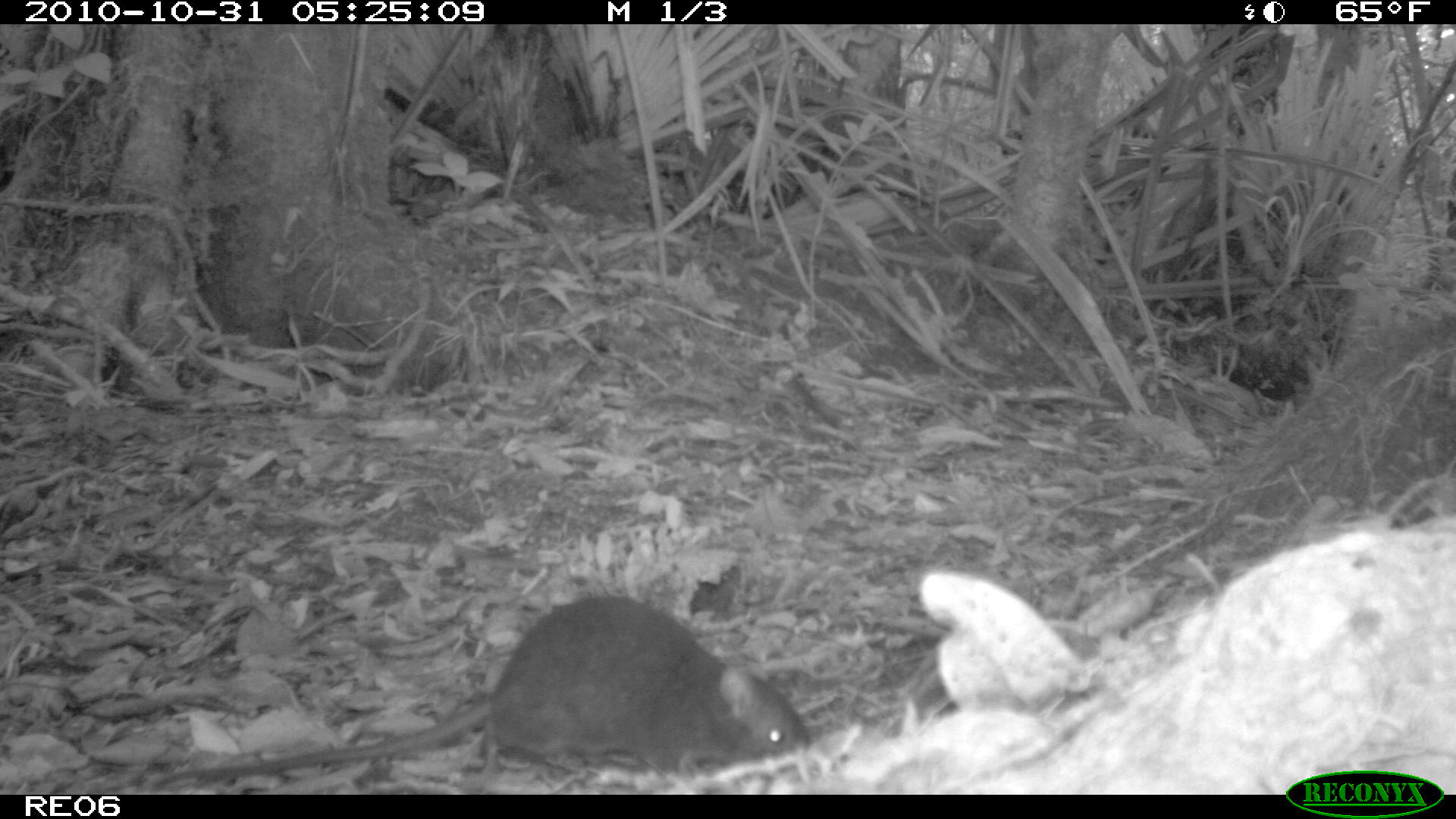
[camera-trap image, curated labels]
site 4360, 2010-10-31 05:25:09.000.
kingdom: Animalia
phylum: Chordata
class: Mammalia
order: Rodentia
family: Muridae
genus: Rattus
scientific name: Rattus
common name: rodent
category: unknown rat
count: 1